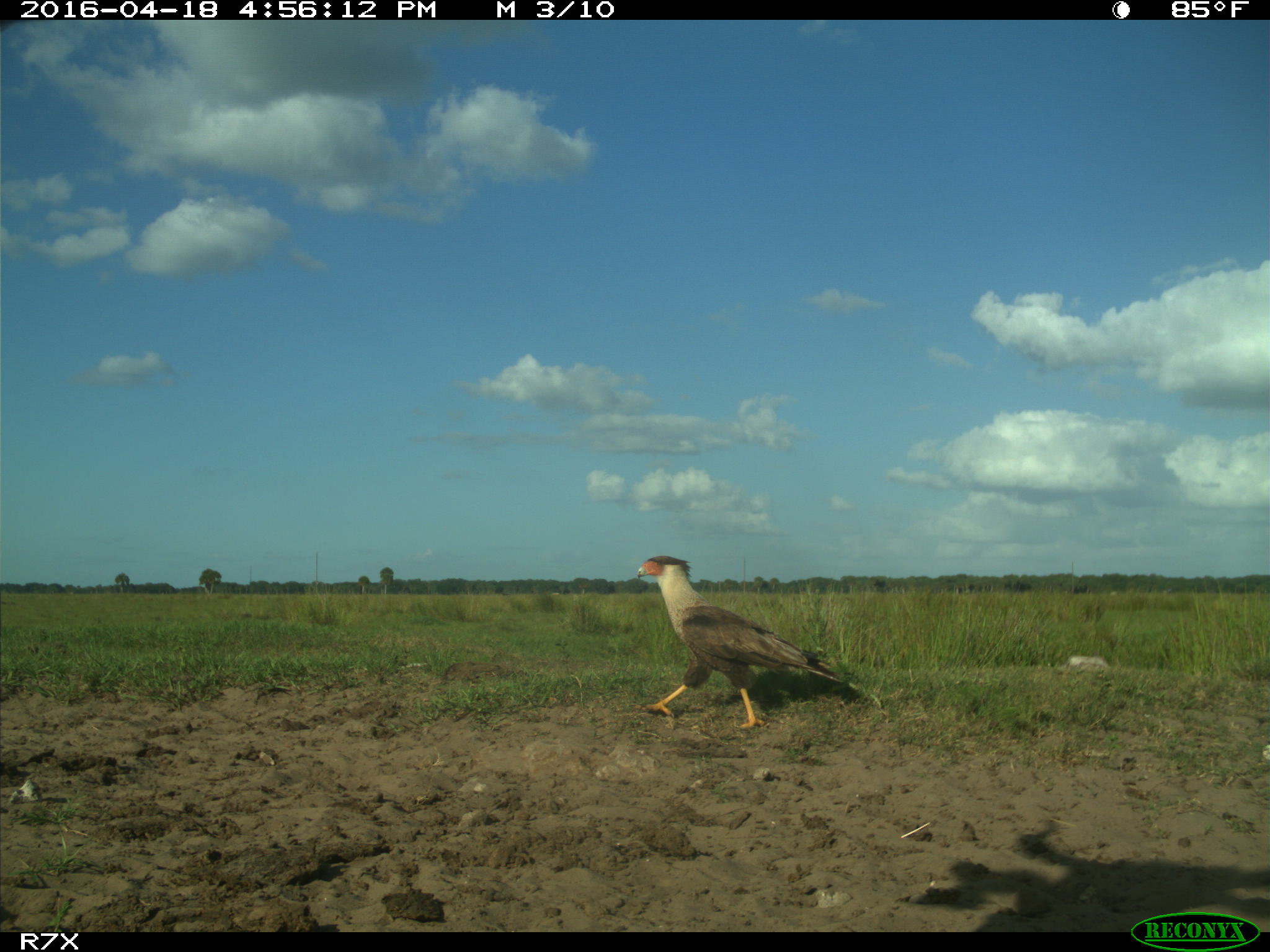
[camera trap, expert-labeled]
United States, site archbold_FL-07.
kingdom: Animalia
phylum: Chordata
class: Aves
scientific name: Aves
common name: birds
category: unidentified bird